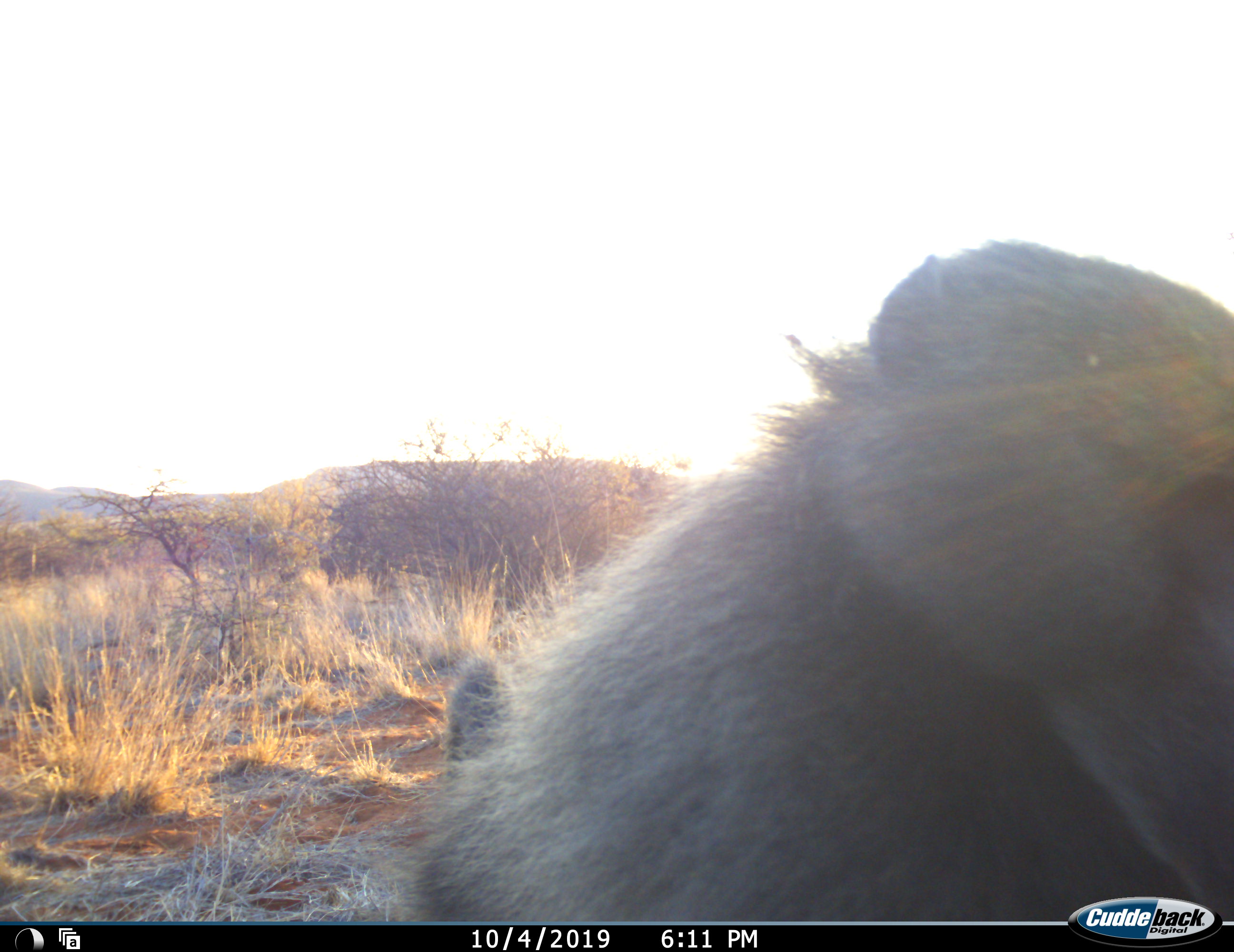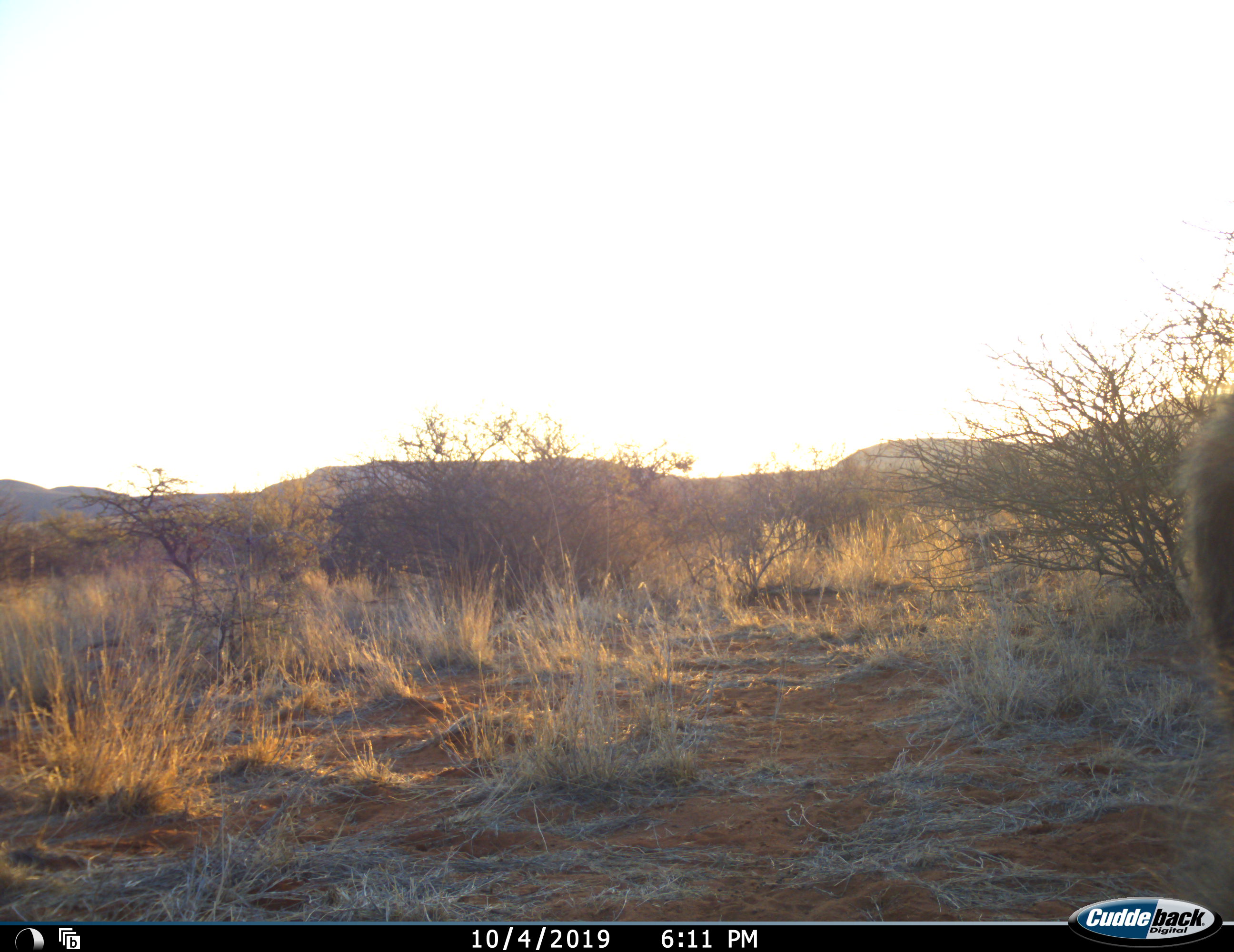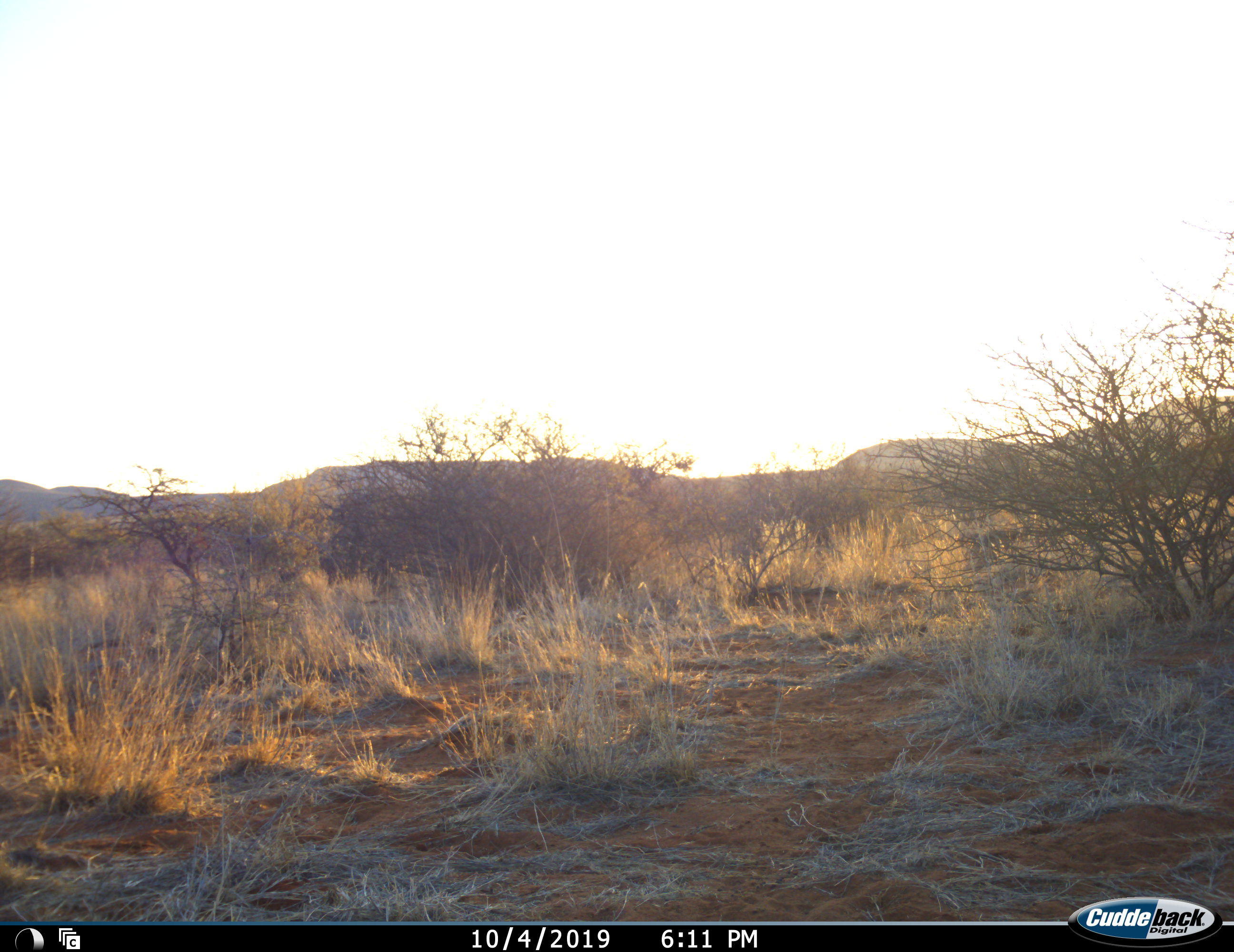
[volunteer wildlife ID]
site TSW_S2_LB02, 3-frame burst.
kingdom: Animalia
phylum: Chordata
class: Mammalia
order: Primates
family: Cercopithecidae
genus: Papio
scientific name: Papio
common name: baboon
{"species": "baboon (Papio)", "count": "1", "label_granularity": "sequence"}